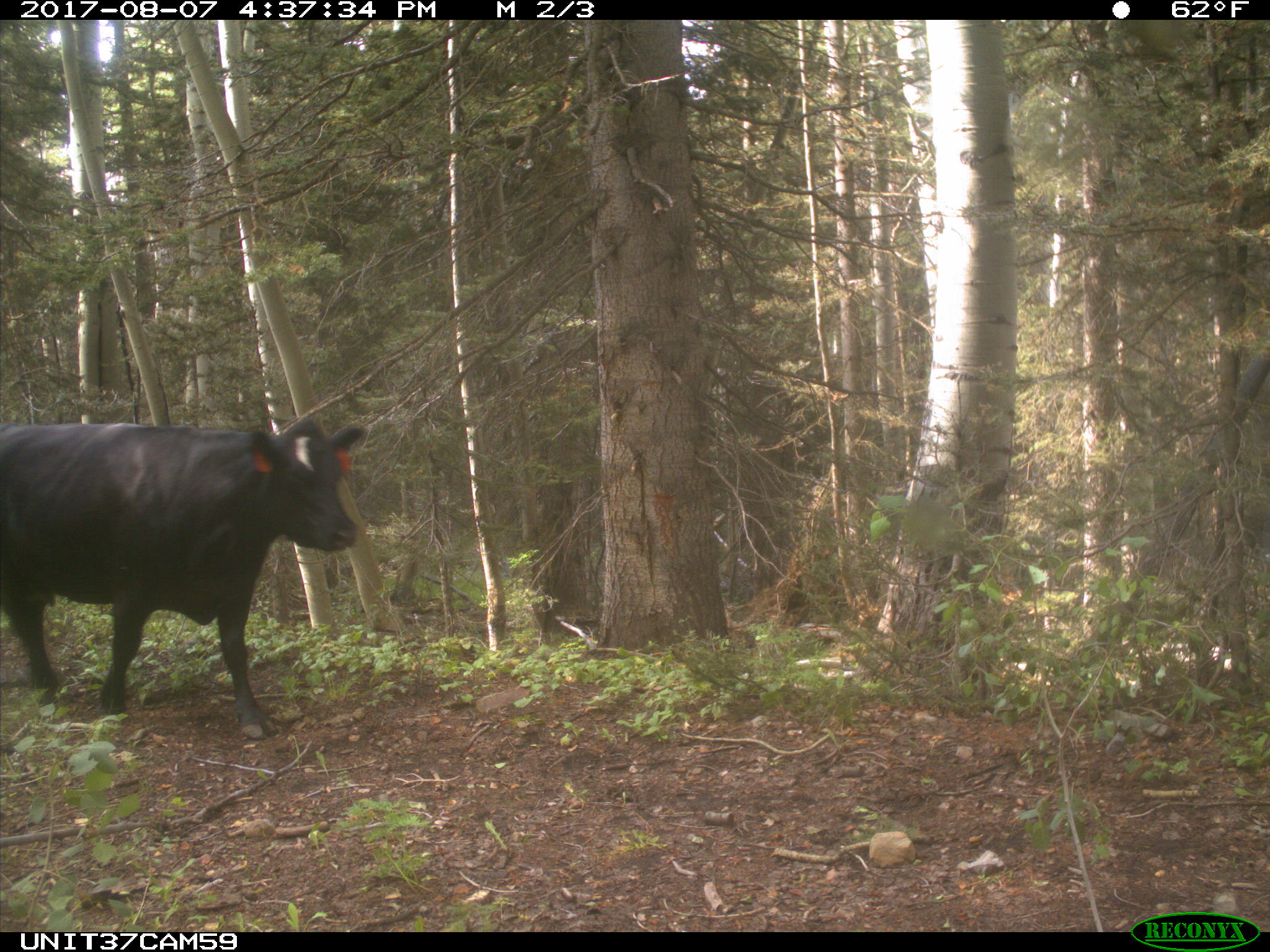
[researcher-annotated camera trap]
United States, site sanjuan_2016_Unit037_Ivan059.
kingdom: Animalia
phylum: Chordata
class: Mammalia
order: Artiodactyla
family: Bovidae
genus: Bos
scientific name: Bos taurus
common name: domestic cow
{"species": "Bos taurus (domestic cow)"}